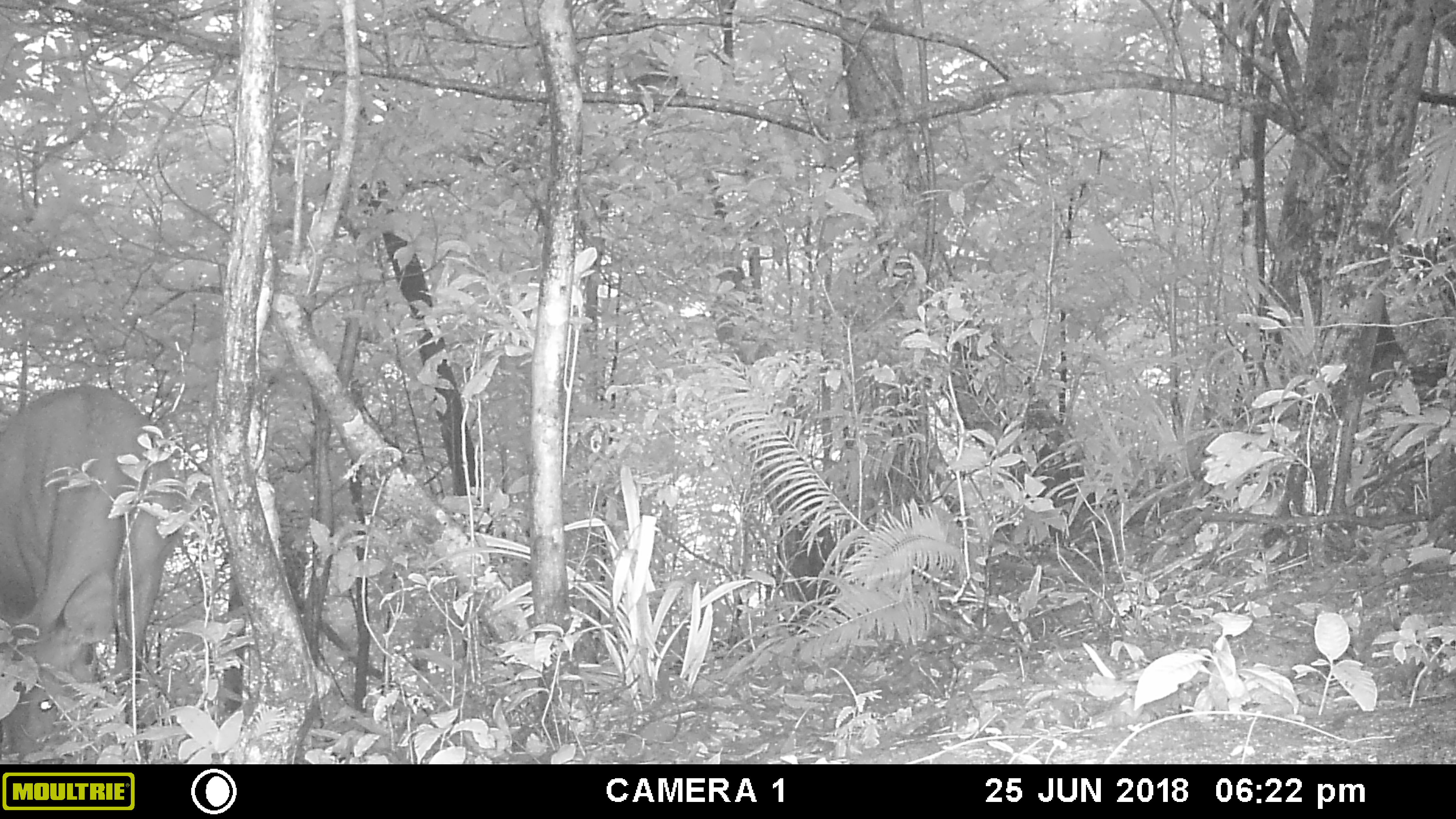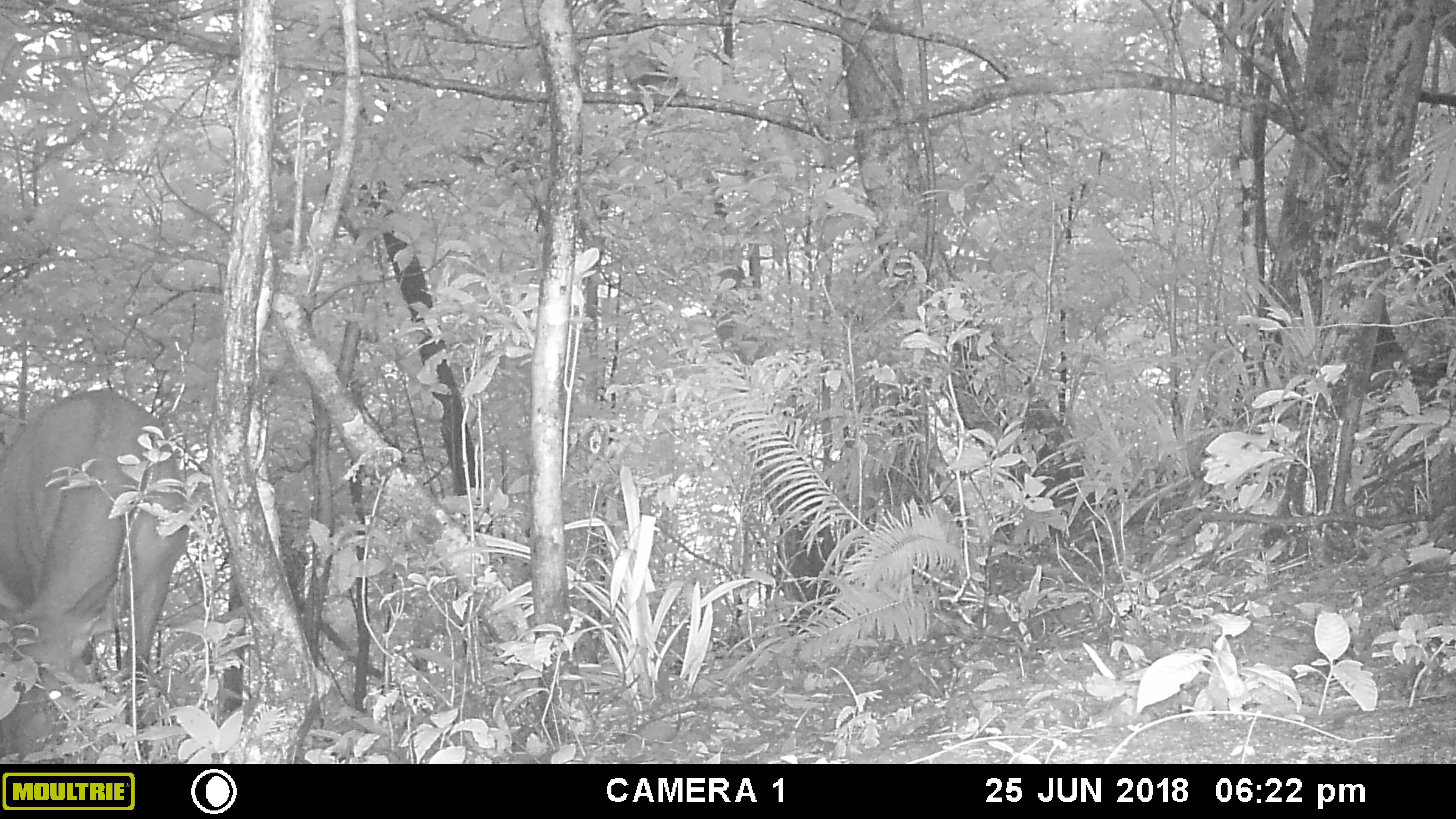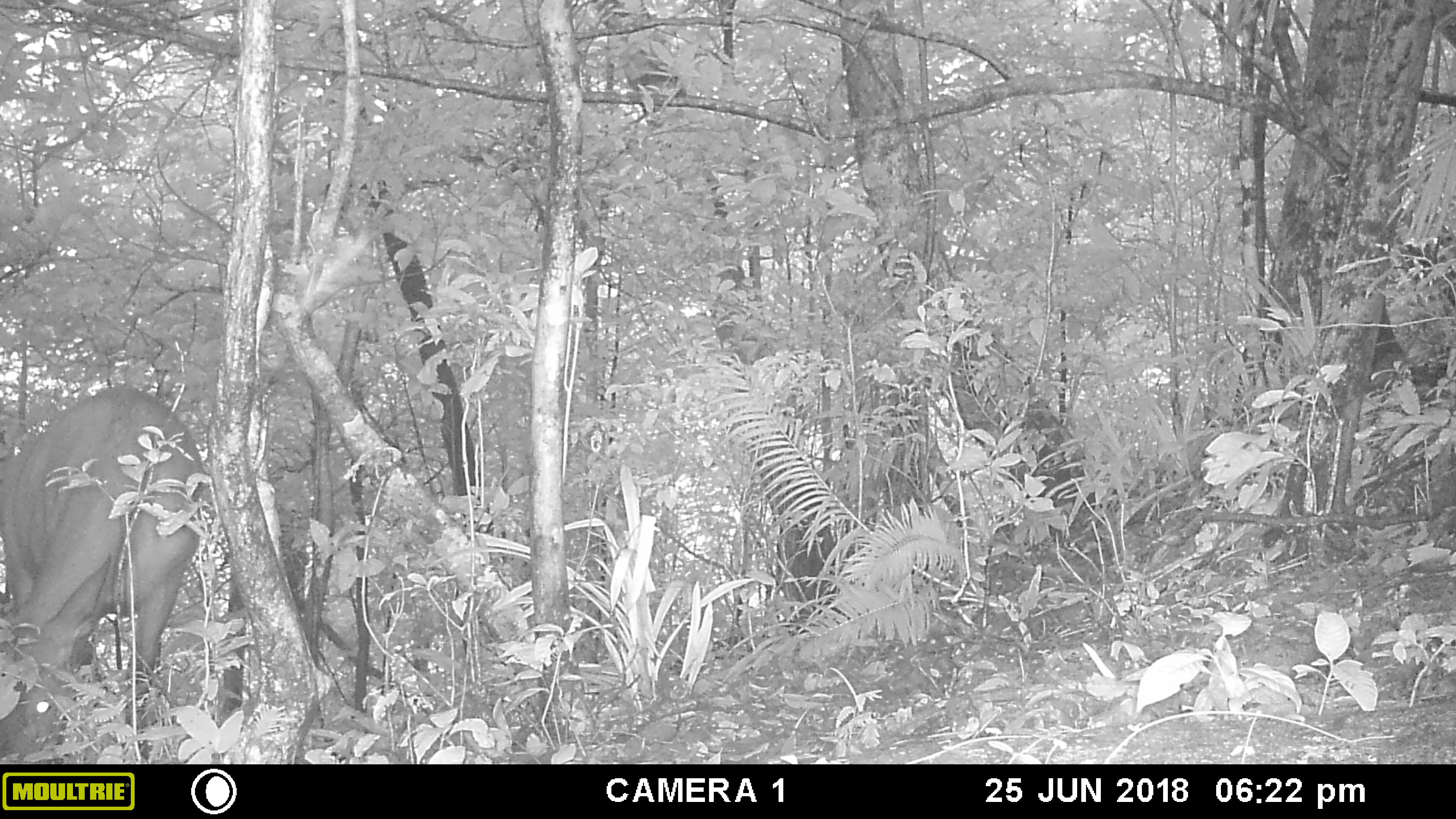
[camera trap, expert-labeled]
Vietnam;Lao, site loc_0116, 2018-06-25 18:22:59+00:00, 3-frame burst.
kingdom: Animalia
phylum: Chordata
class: Mammalia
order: Artiodactyla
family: Cervidae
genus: Rusa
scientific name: Rusa unicolor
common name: sambar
Sambar (Rusa unicolor). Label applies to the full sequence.